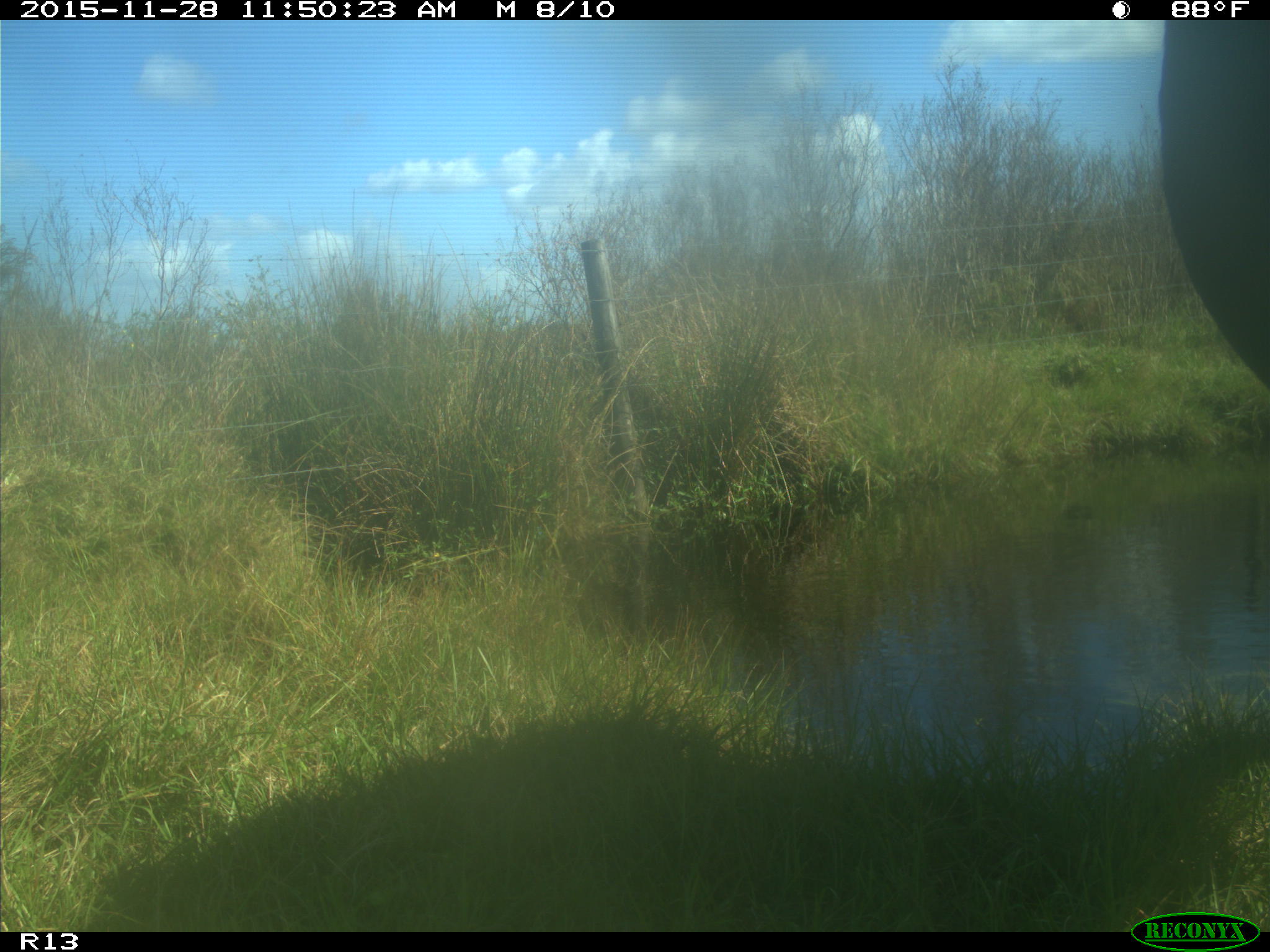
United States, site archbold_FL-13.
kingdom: Animalia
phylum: Chordata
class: Mammalia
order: Artiodactyla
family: Bovidae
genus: Bos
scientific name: Bos taurus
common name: domestic cow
Bos taurus (domestic cow).